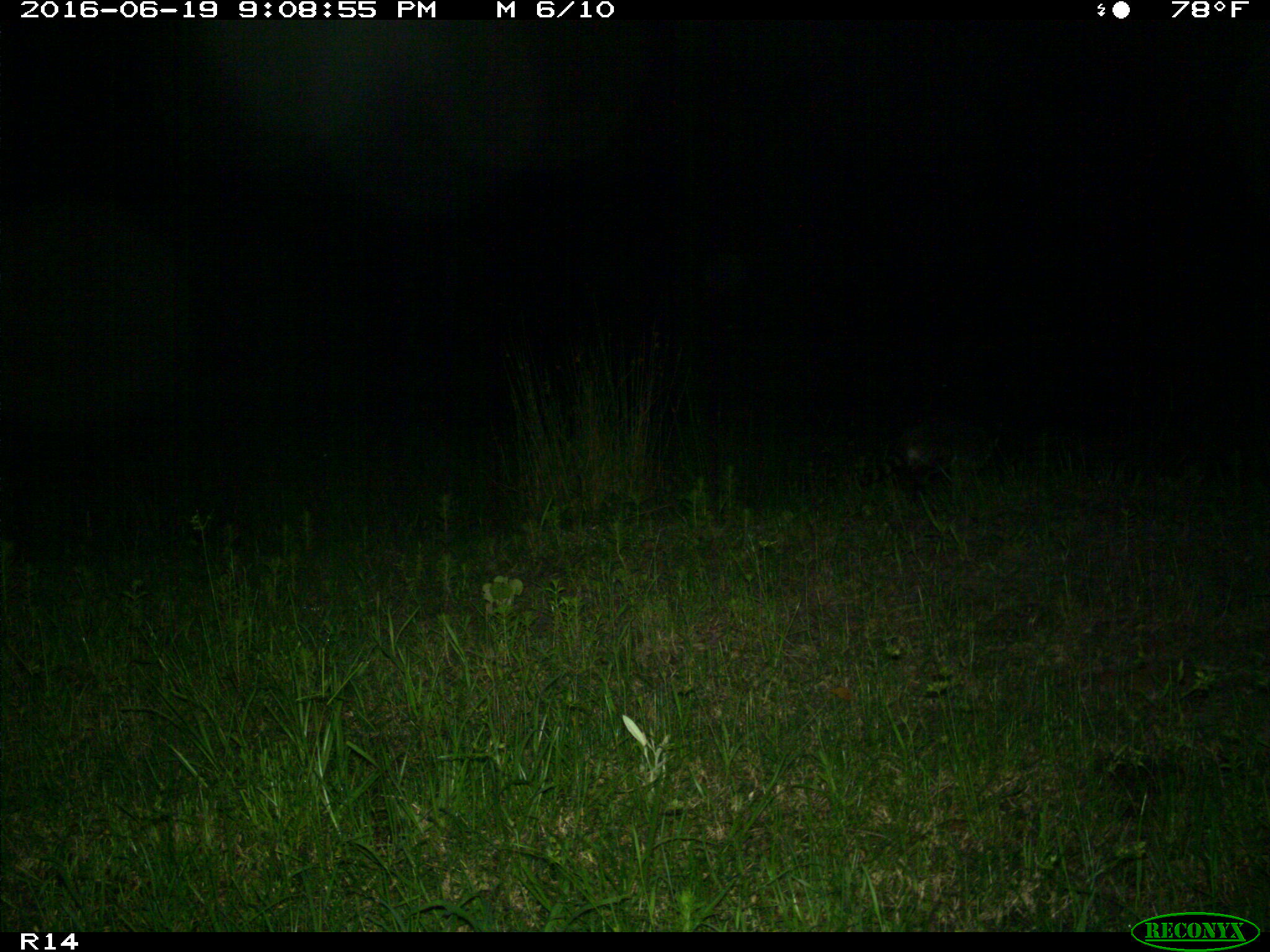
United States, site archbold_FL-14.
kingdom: Animalia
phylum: Chordata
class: Mammalia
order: Carnivora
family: Procyonidae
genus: Procyon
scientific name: Procyon lotor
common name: common raccoon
Procyon lotor (common raccoon).